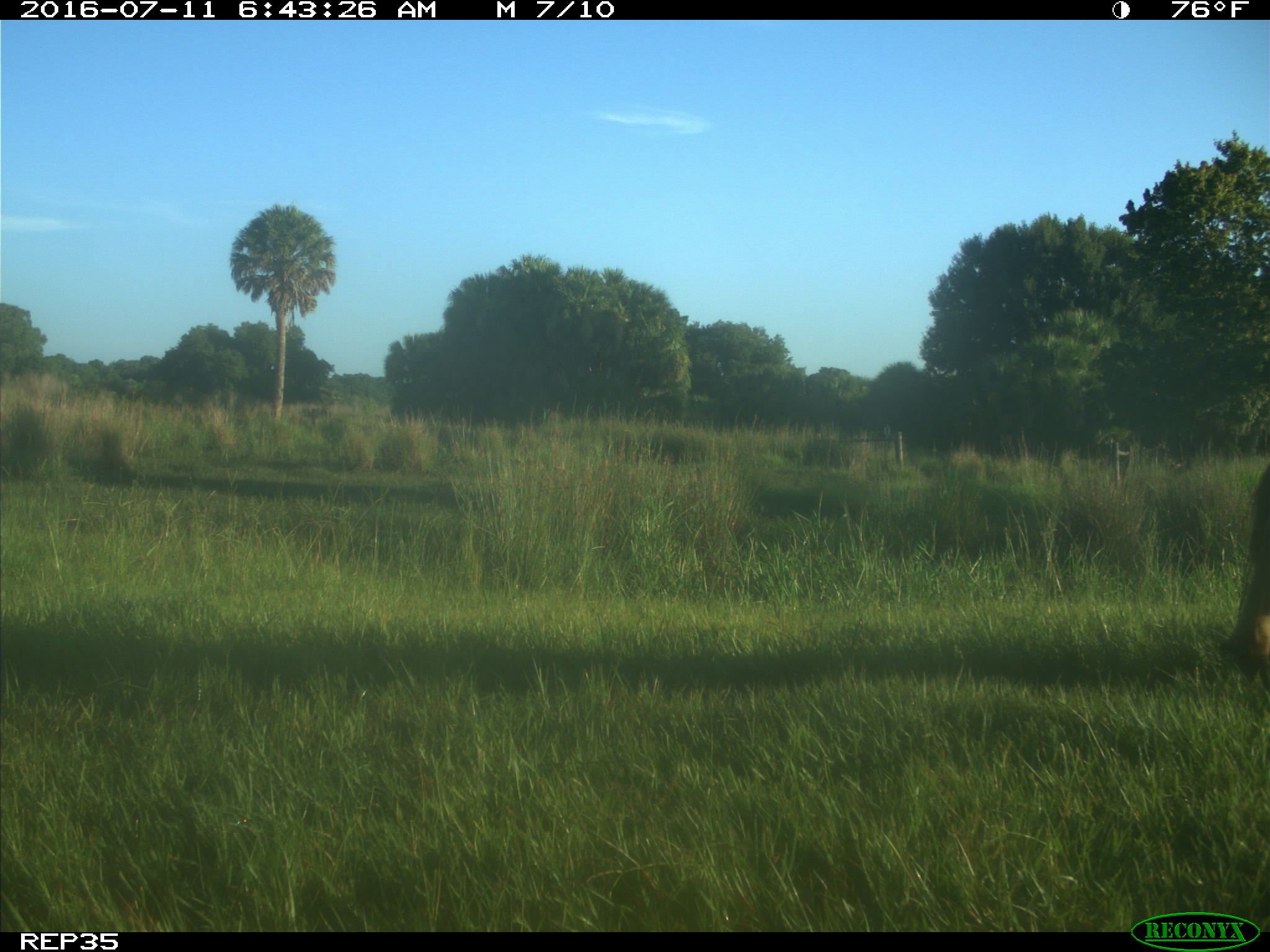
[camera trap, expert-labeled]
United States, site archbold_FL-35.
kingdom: Animalia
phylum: Chordata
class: Mammalia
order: Artiodactyla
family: Bovidae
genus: Bos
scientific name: Bos taurus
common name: domestic cow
Bos taurus (domestic cow).